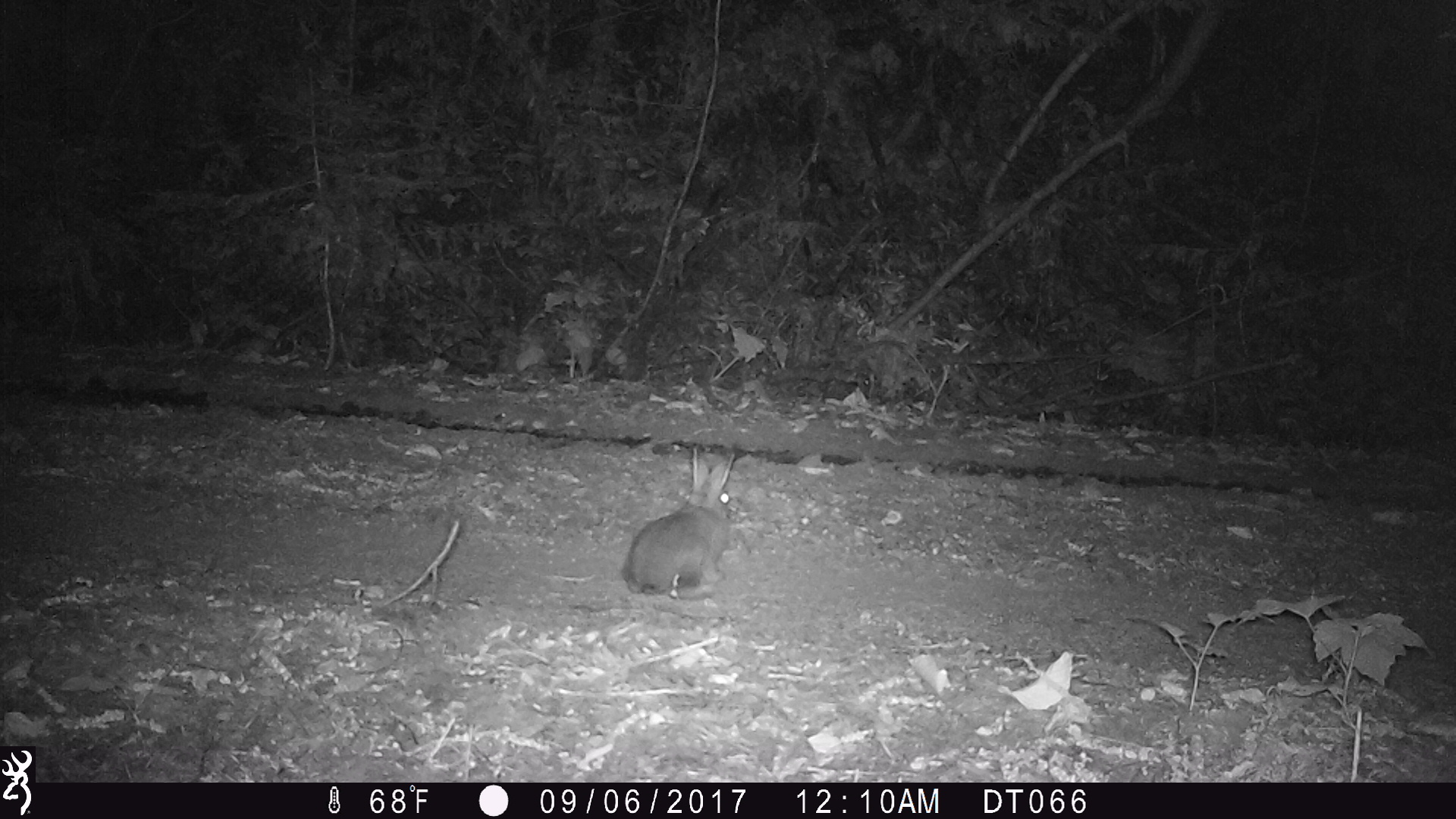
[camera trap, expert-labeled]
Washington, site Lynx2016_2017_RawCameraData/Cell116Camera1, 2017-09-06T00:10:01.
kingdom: Animalia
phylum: Chordata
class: Mammalia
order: Lagomorpha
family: Leporidae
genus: Lepus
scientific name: Lepus americanus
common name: snowshoe hare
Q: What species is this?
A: Lepus americanus (snowshoe hare).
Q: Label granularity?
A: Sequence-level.